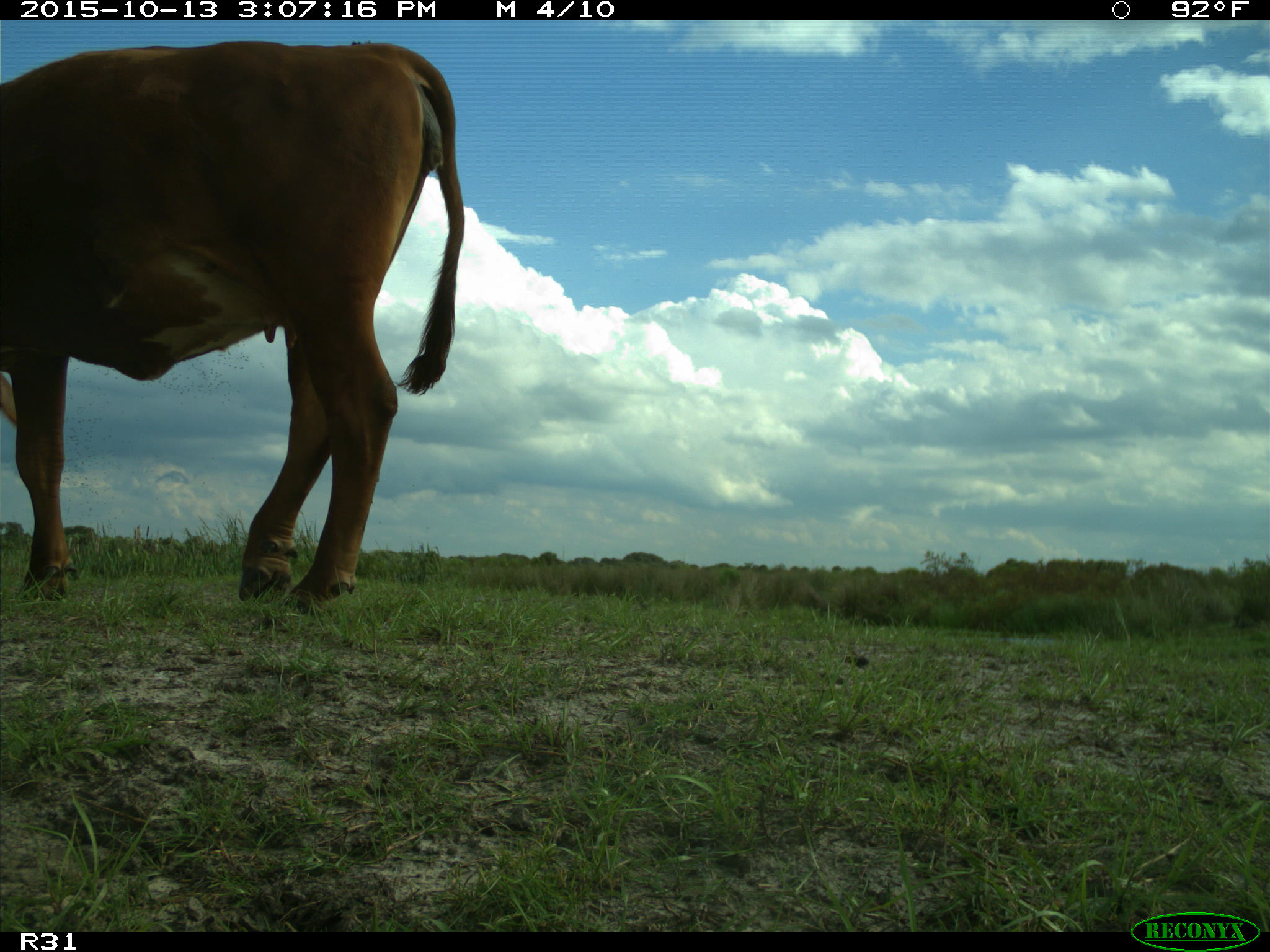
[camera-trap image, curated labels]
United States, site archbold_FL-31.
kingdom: Animalia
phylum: Chordata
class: Mammalia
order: Artiodactyla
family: Bovidae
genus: Bos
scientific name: Bos taurus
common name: domestic cow